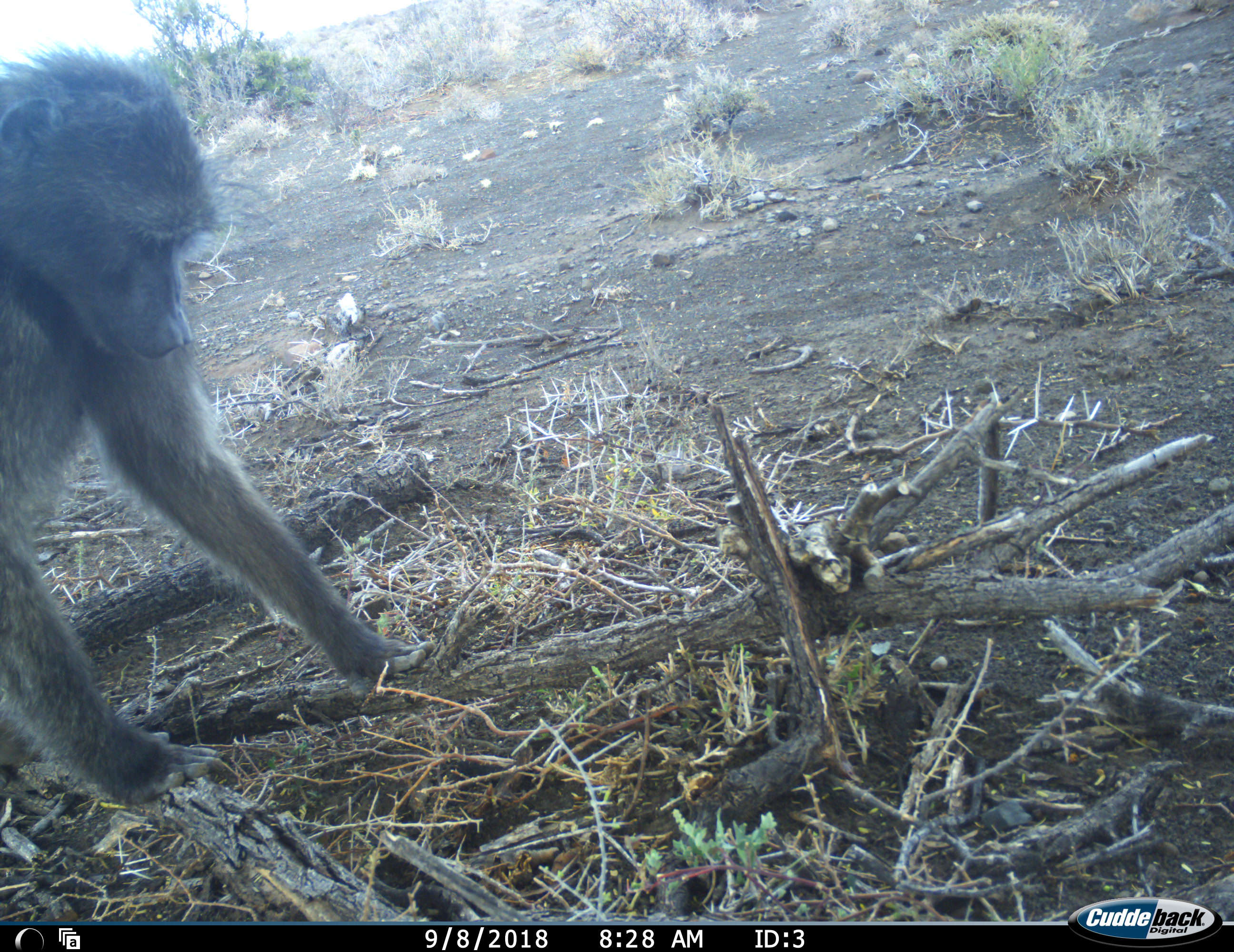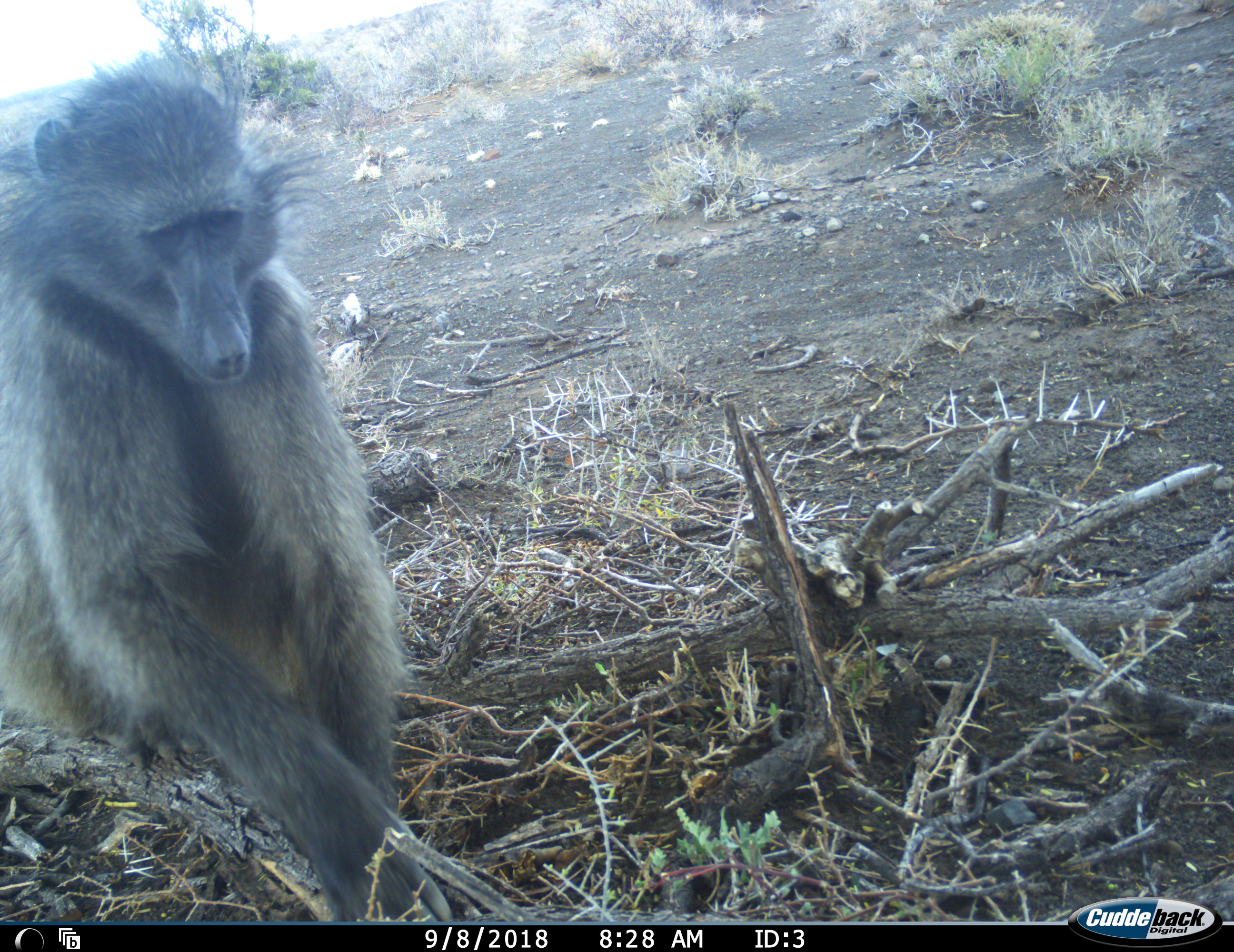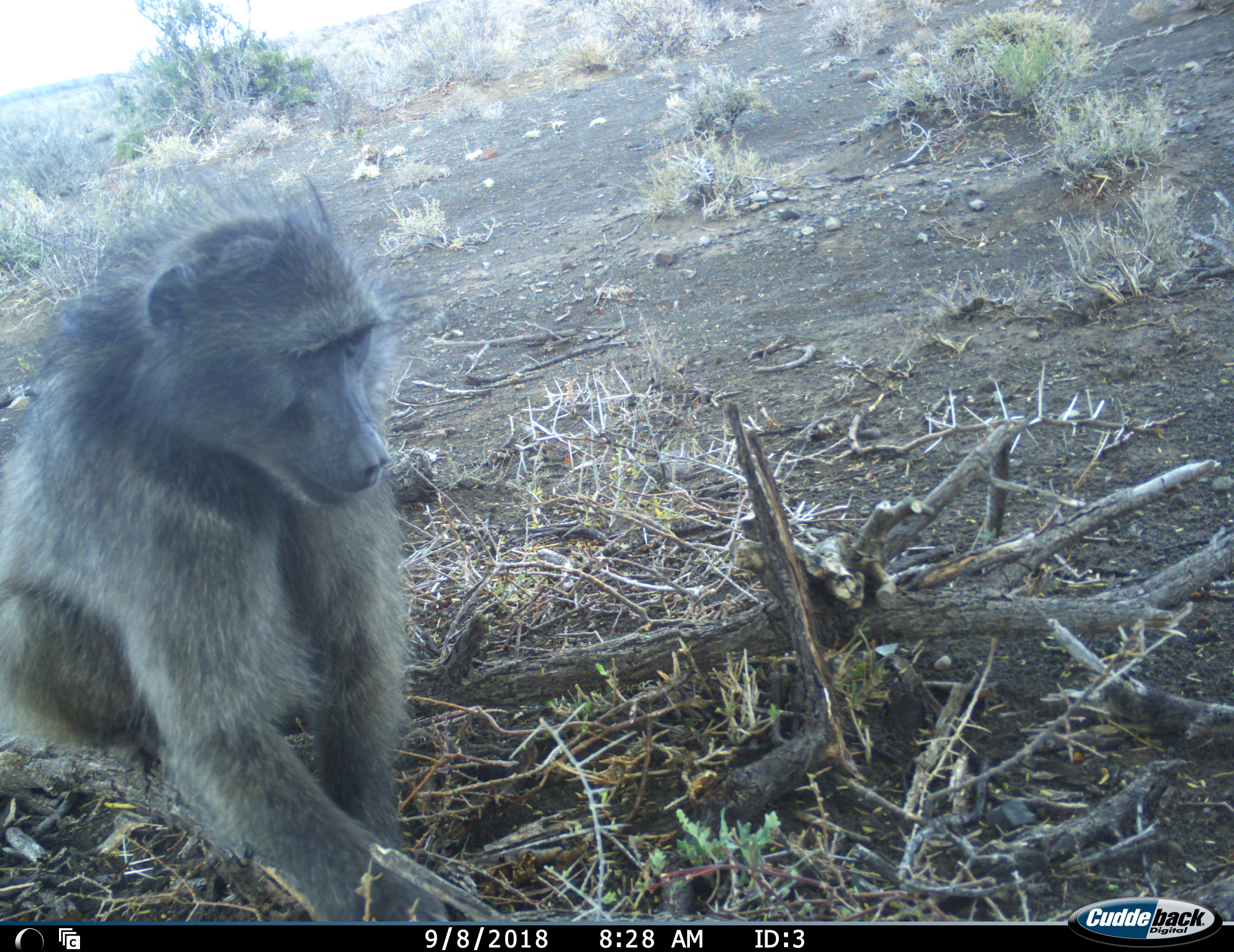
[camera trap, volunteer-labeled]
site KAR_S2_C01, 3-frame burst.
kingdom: Animalia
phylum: Chordata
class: Mammalia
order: Primates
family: Cercopithecidae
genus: Papio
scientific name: Papio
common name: baboon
Baboon (Papio), count 1. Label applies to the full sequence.